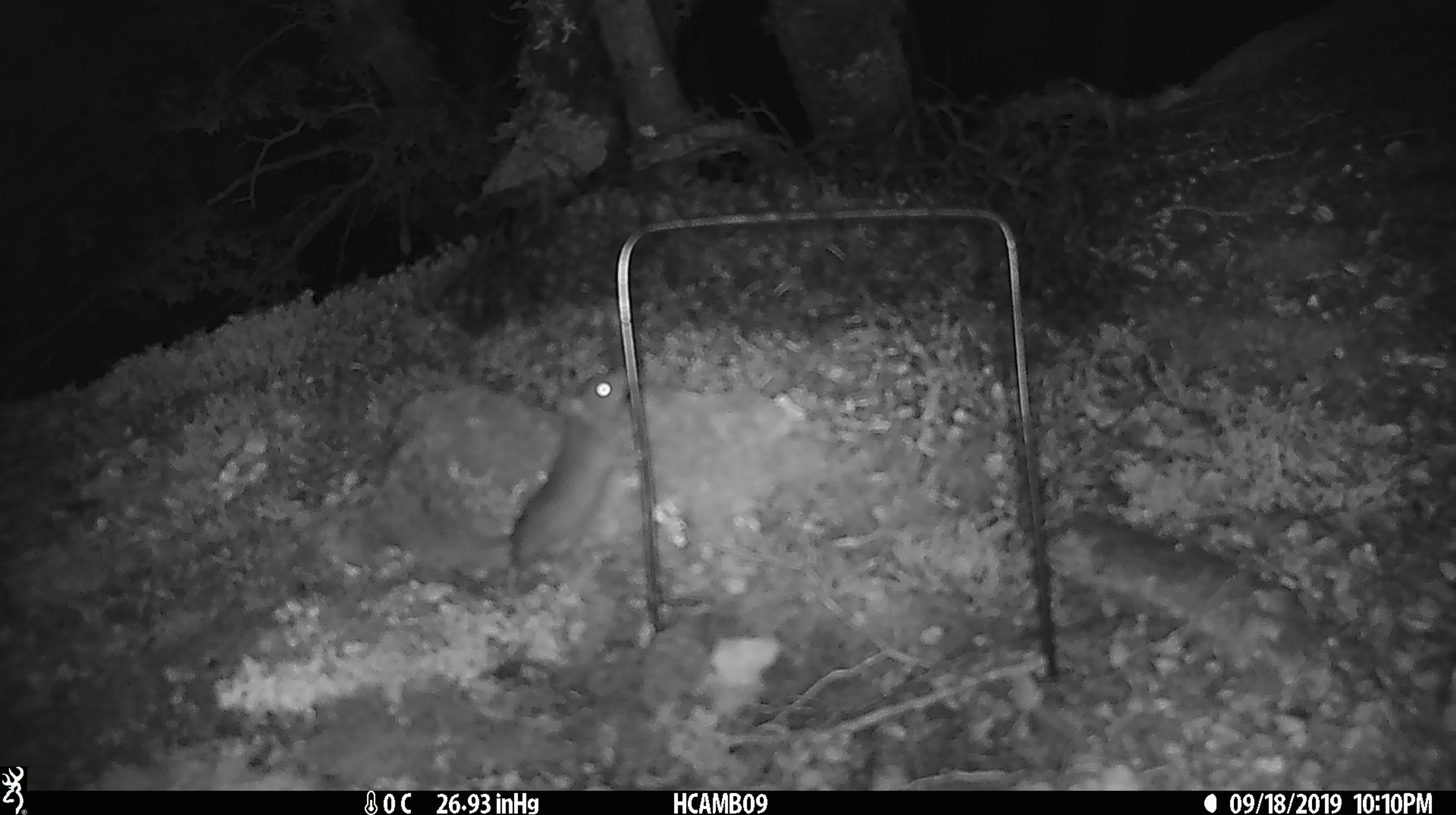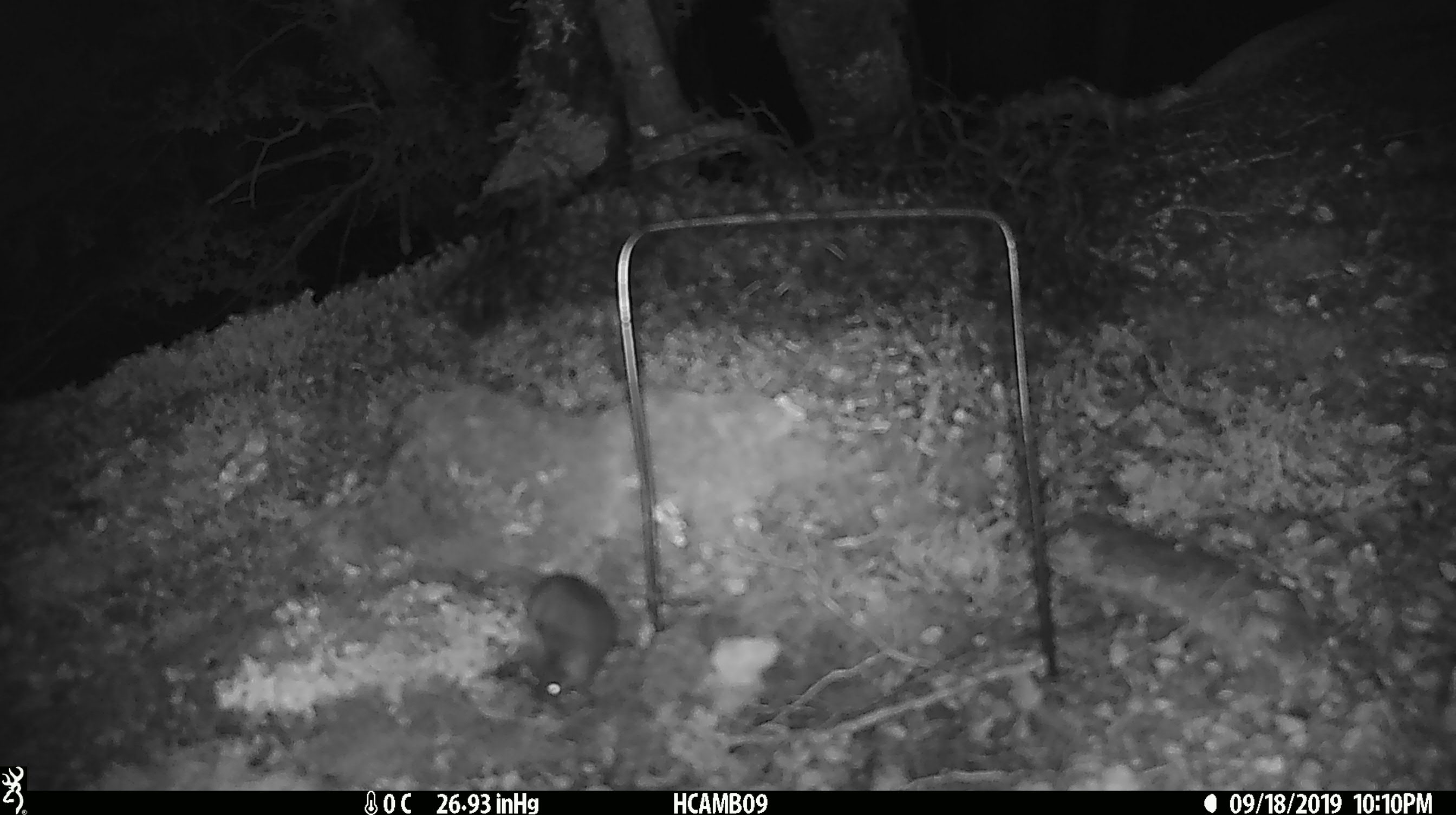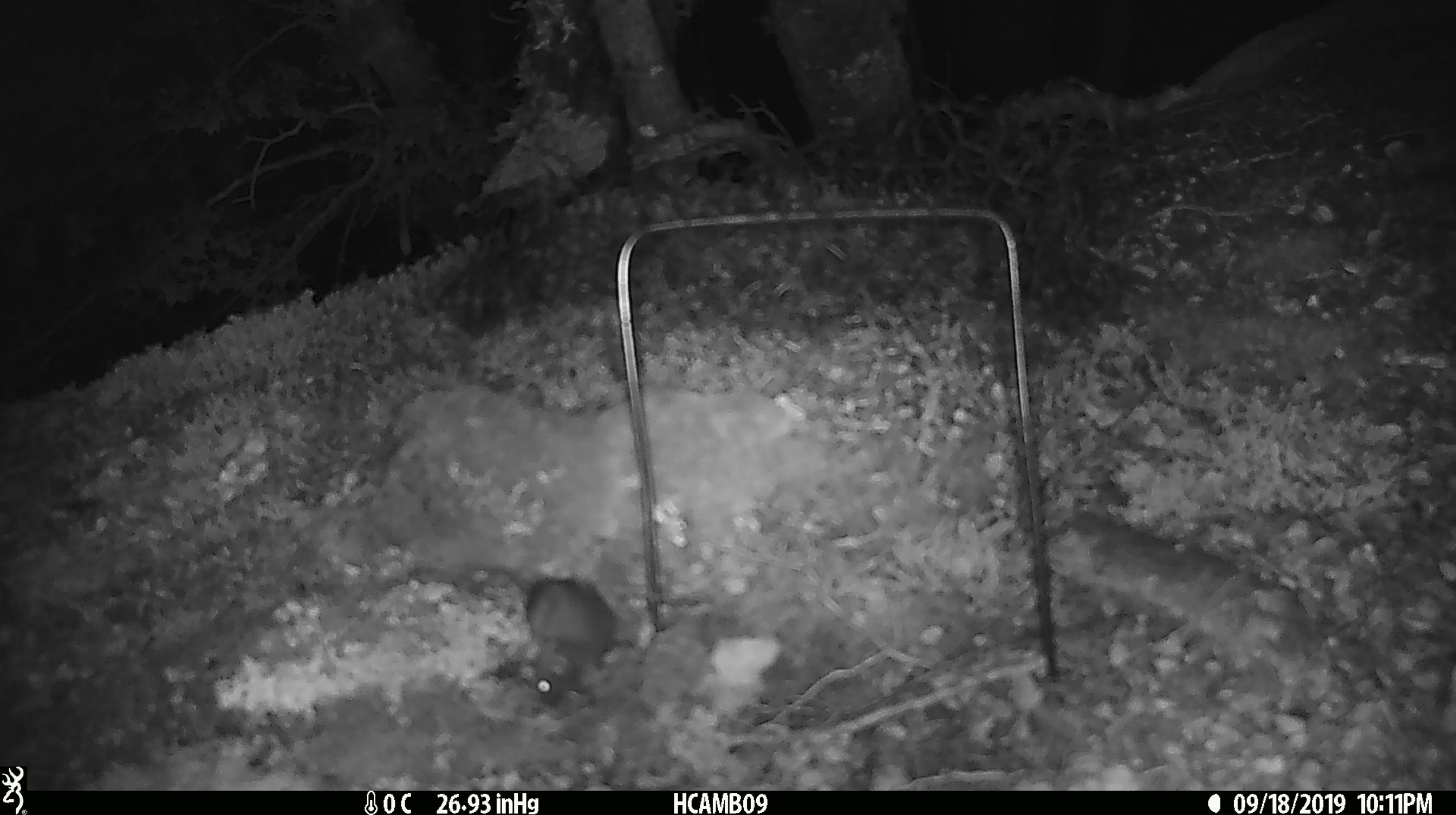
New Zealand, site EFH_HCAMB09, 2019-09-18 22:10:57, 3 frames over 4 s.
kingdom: Animalia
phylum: Chordata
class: Mammalia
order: Rodentia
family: Muridae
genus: Mus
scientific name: Mus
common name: mouse